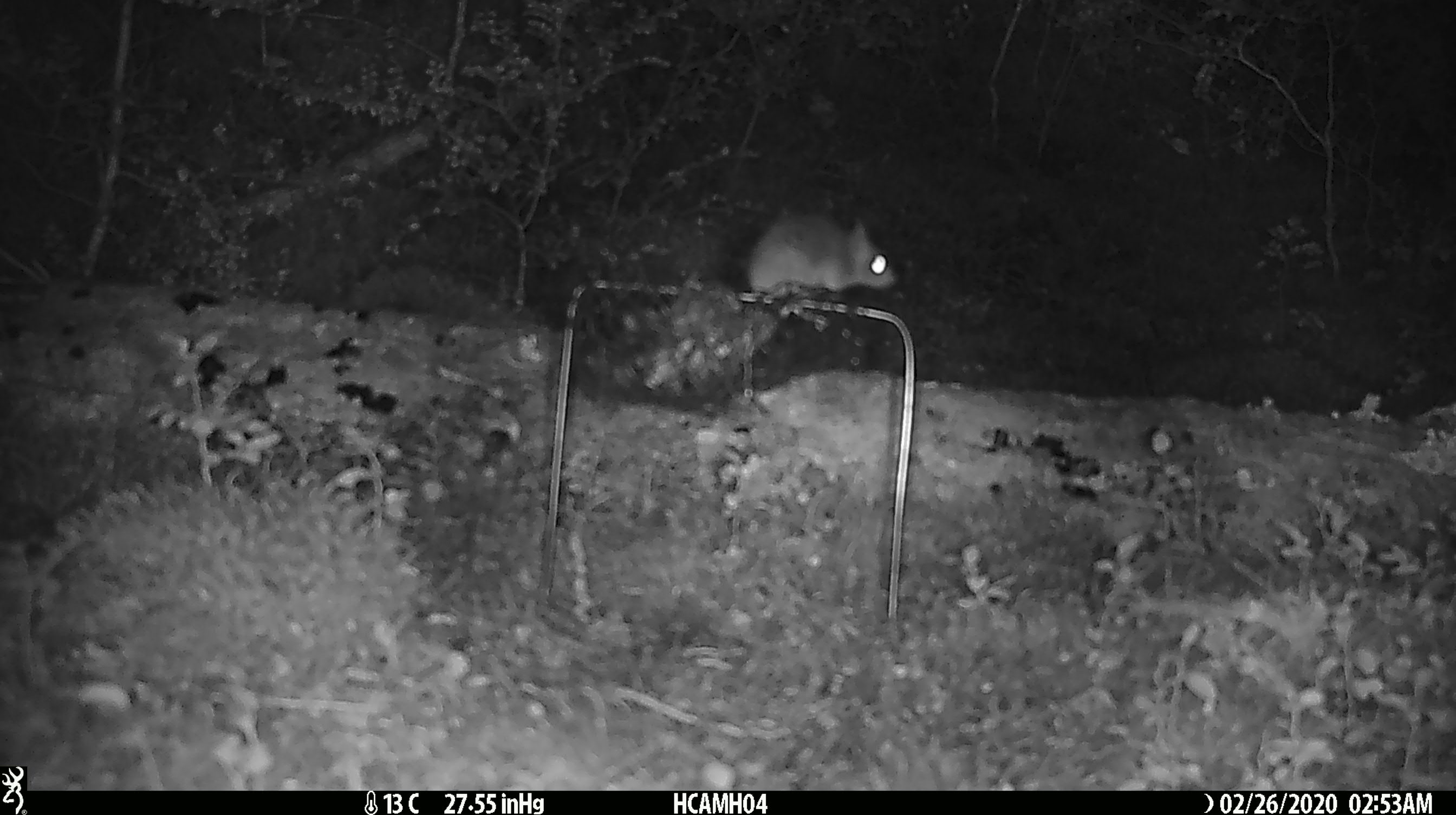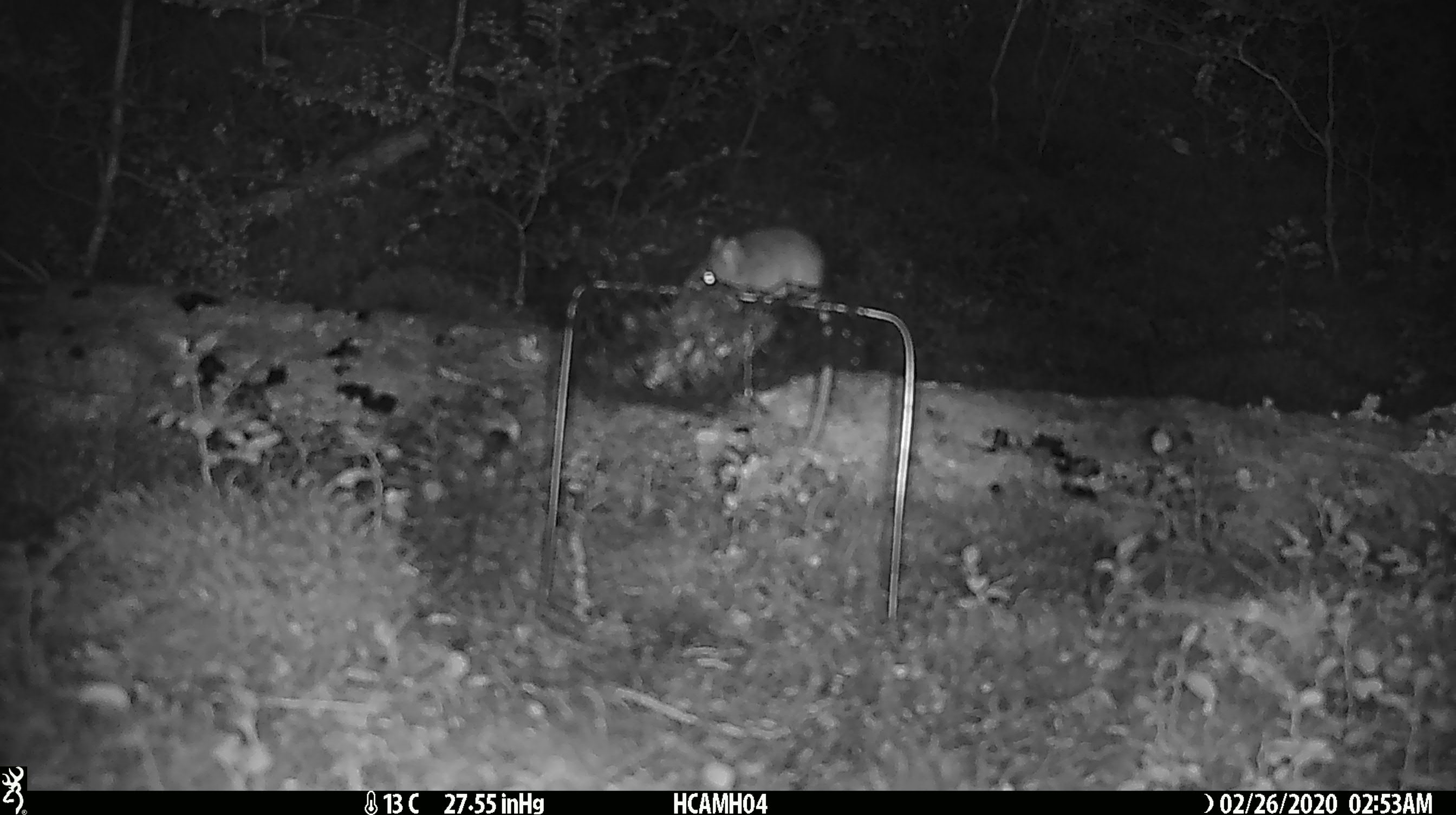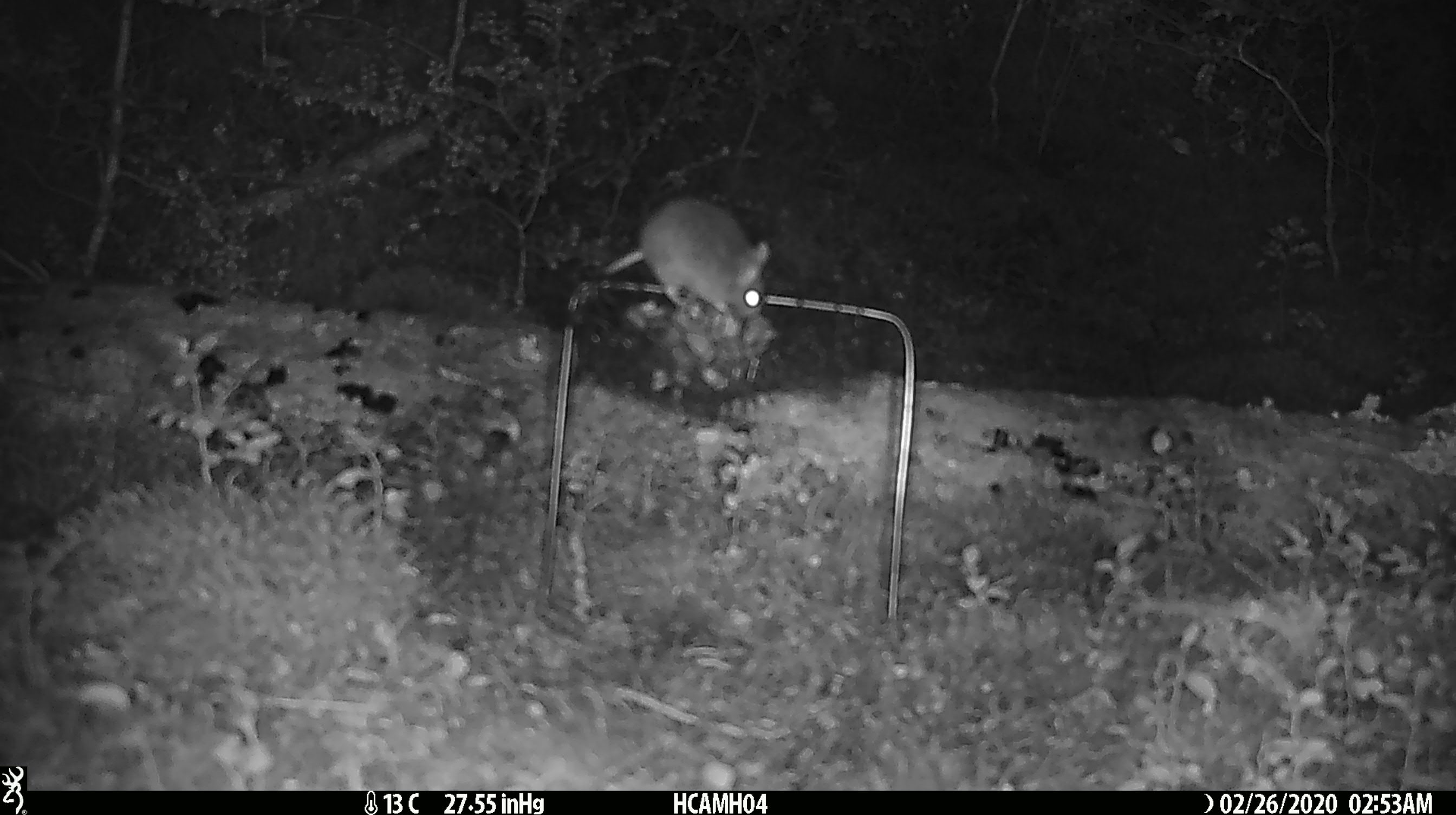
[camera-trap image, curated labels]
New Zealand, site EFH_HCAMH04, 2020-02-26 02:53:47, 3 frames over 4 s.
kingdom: Animalia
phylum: Chordata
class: Mammalia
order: Rodentia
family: Muridae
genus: Mus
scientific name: Mus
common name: mouse